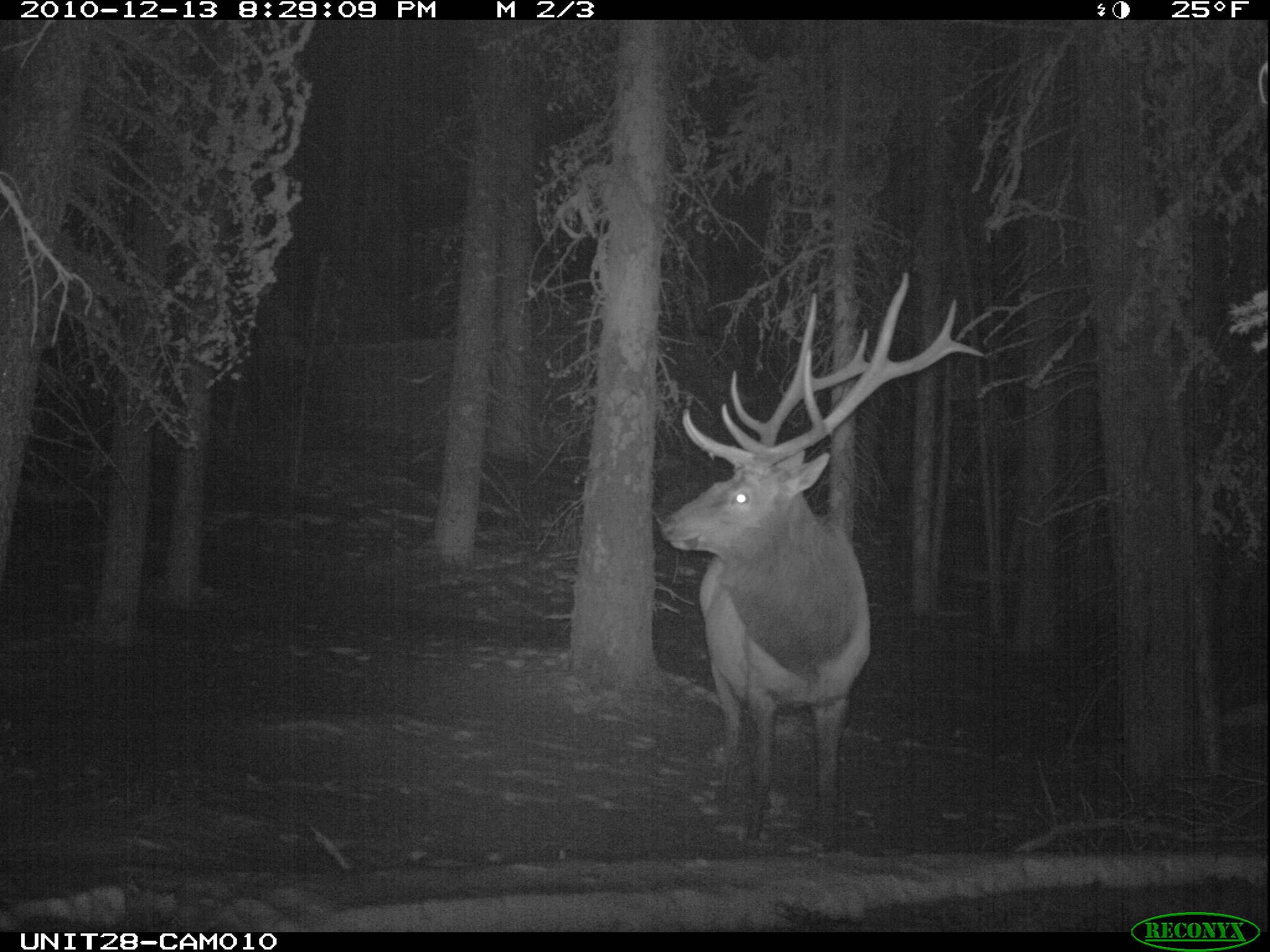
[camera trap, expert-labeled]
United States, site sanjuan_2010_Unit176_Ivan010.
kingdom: Animalia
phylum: Chordata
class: Mammalia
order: Artiodactyla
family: Cervidae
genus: Cervus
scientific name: Cervus elaphus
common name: red deer